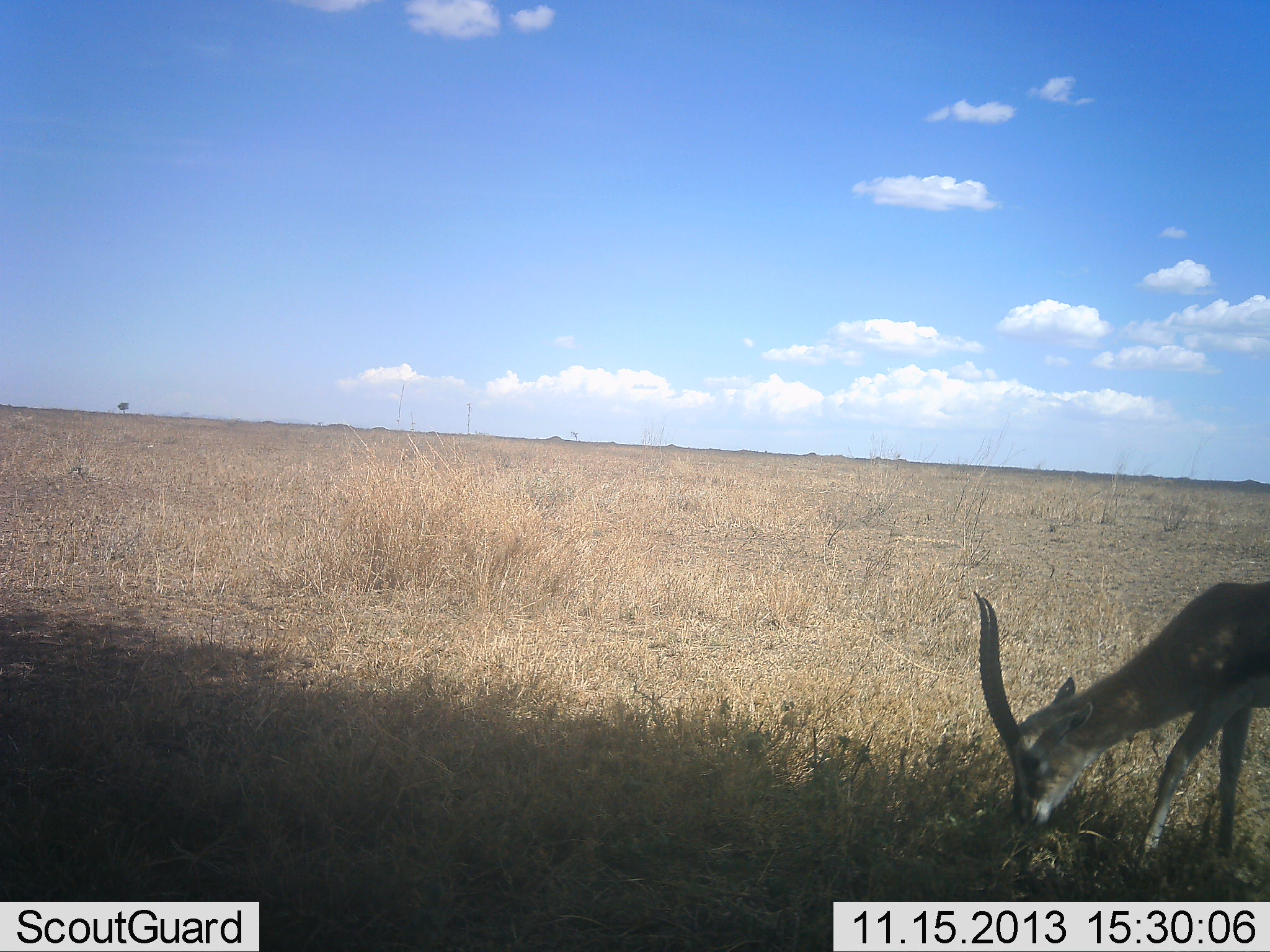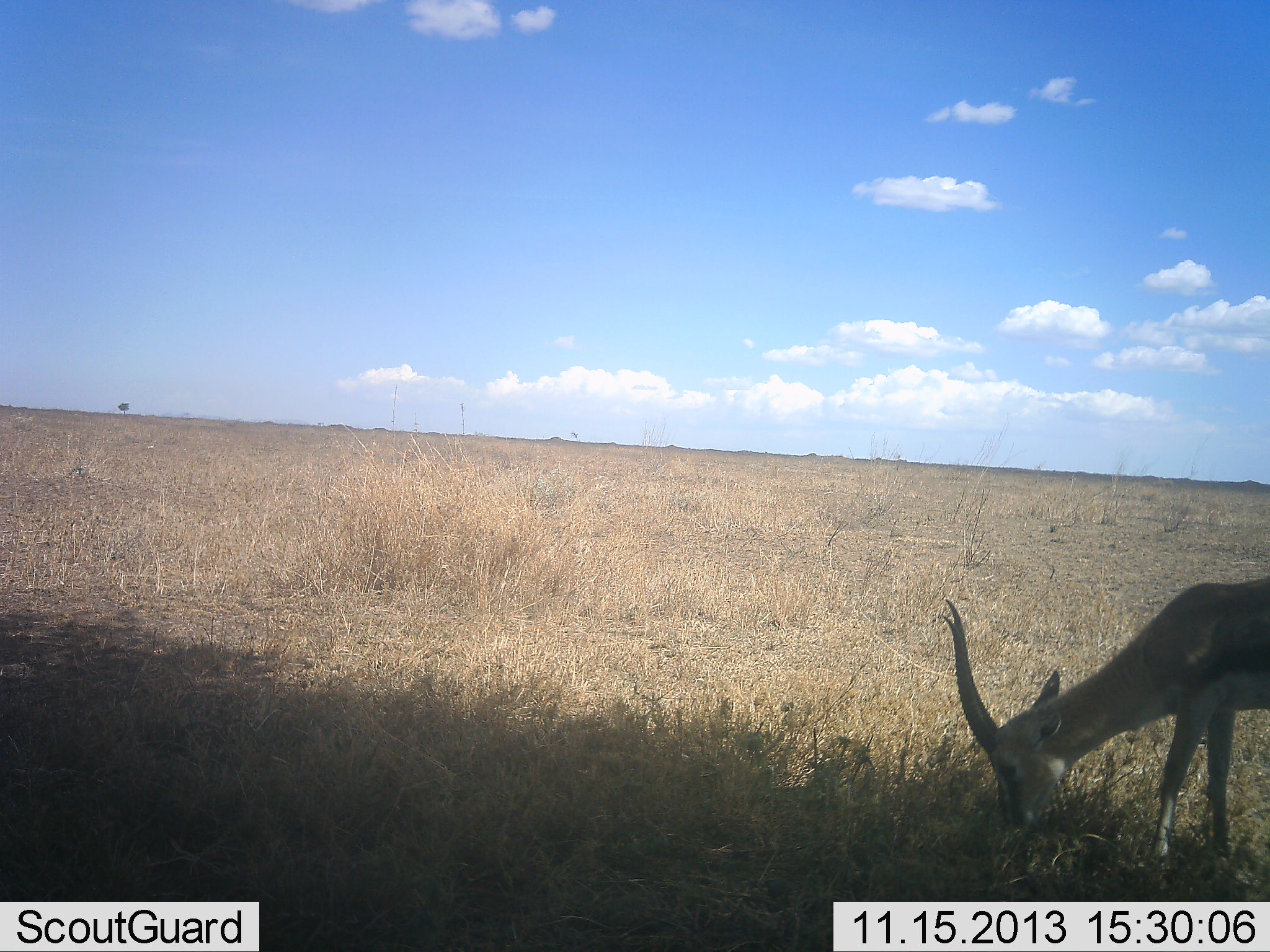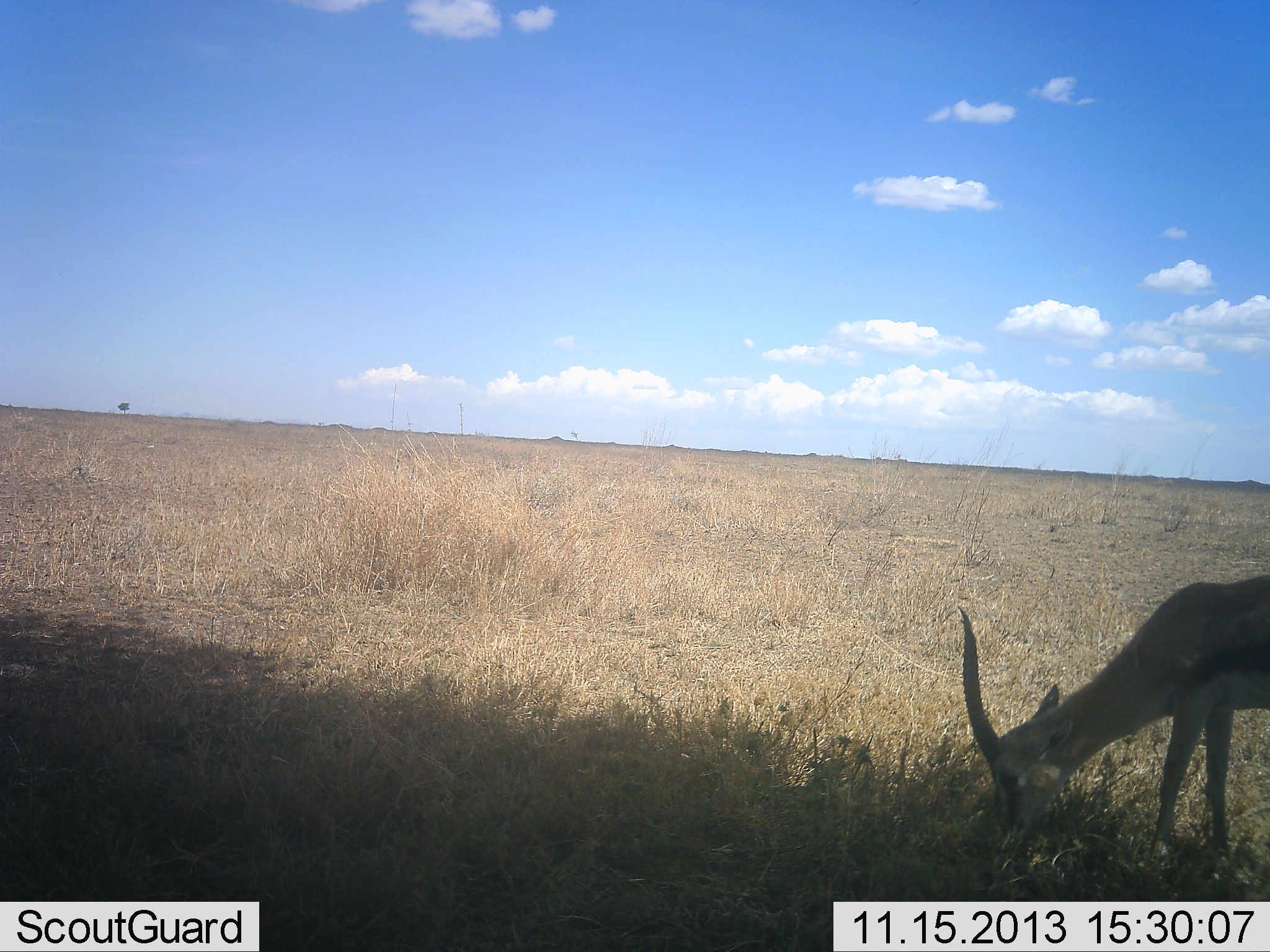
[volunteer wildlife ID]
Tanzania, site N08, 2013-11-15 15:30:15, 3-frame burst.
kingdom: Animalia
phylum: Chordata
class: Mammalia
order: Artiodactyla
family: Bovidae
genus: Eudorcas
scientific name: Eudorcas thomsonii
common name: thomson's gazelle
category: gazellethomsons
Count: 1.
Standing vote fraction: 10%.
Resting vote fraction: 0%.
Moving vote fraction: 0%.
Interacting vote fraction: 0%.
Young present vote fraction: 0%.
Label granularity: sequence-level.